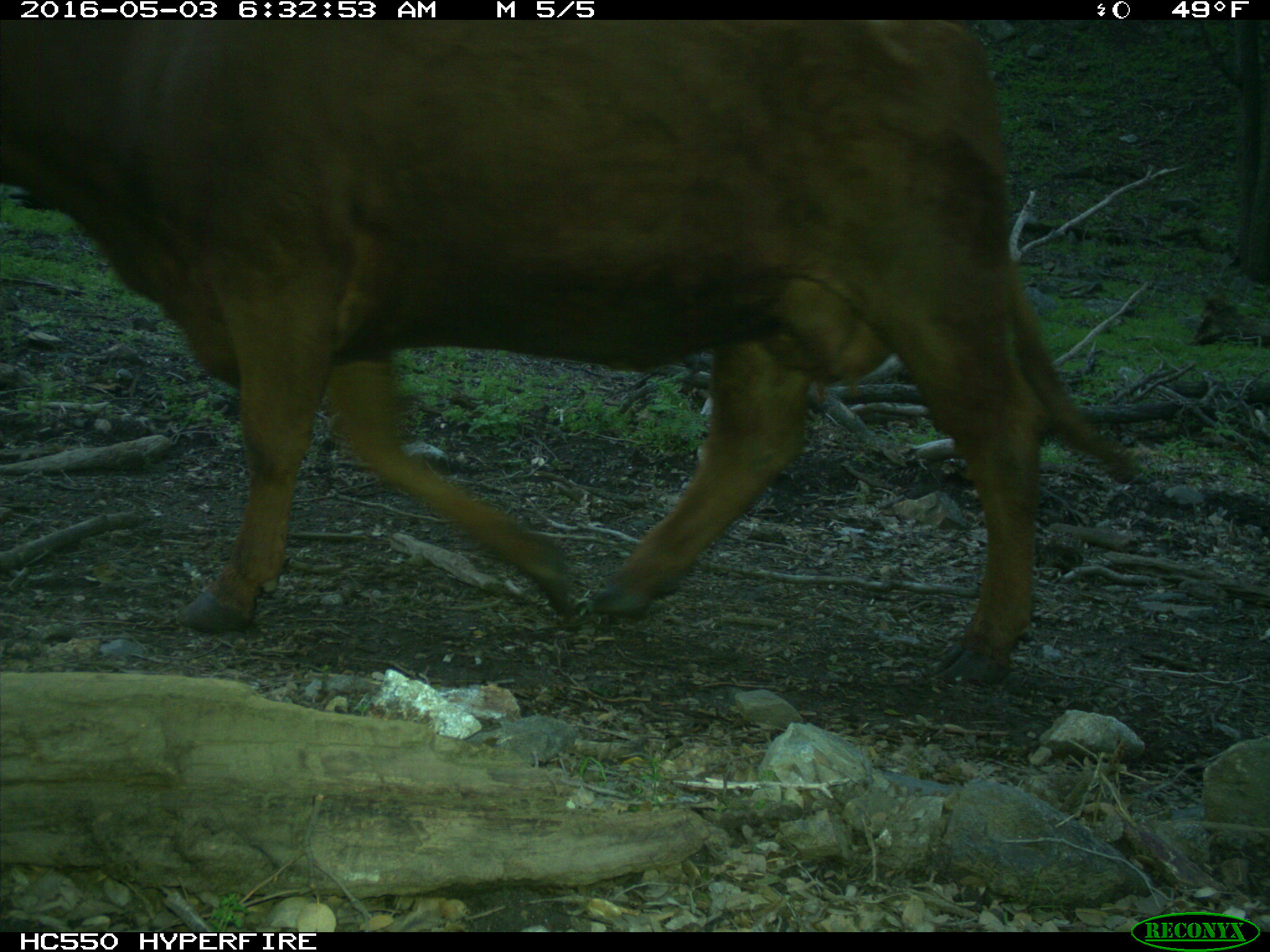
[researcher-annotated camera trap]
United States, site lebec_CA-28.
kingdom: Animalia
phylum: Chordata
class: Mammalia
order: Artiodactyla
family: Bovidae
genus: Bos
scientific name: Bos taurus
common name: domestic cow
Bos taurus (domestic cow).